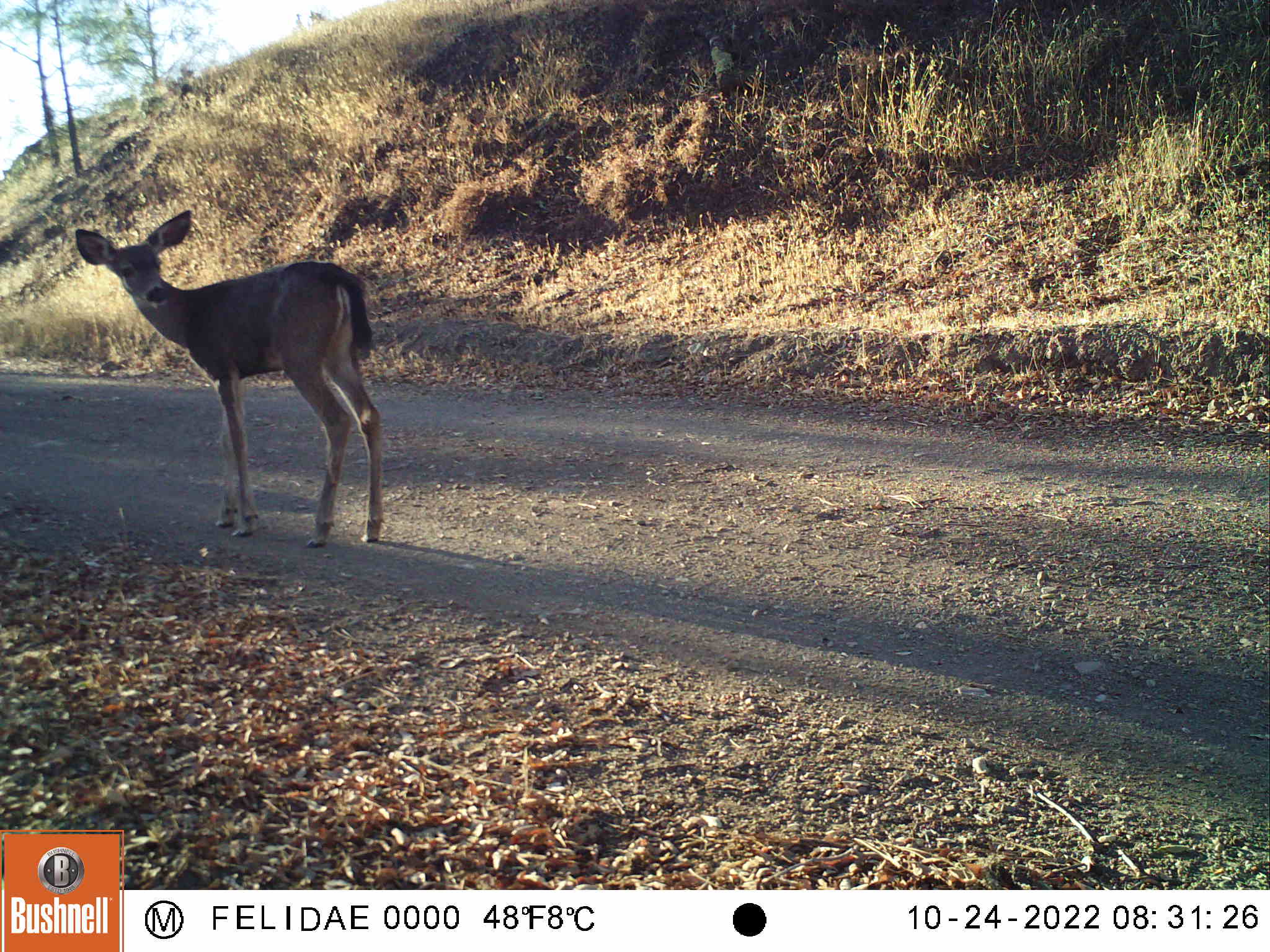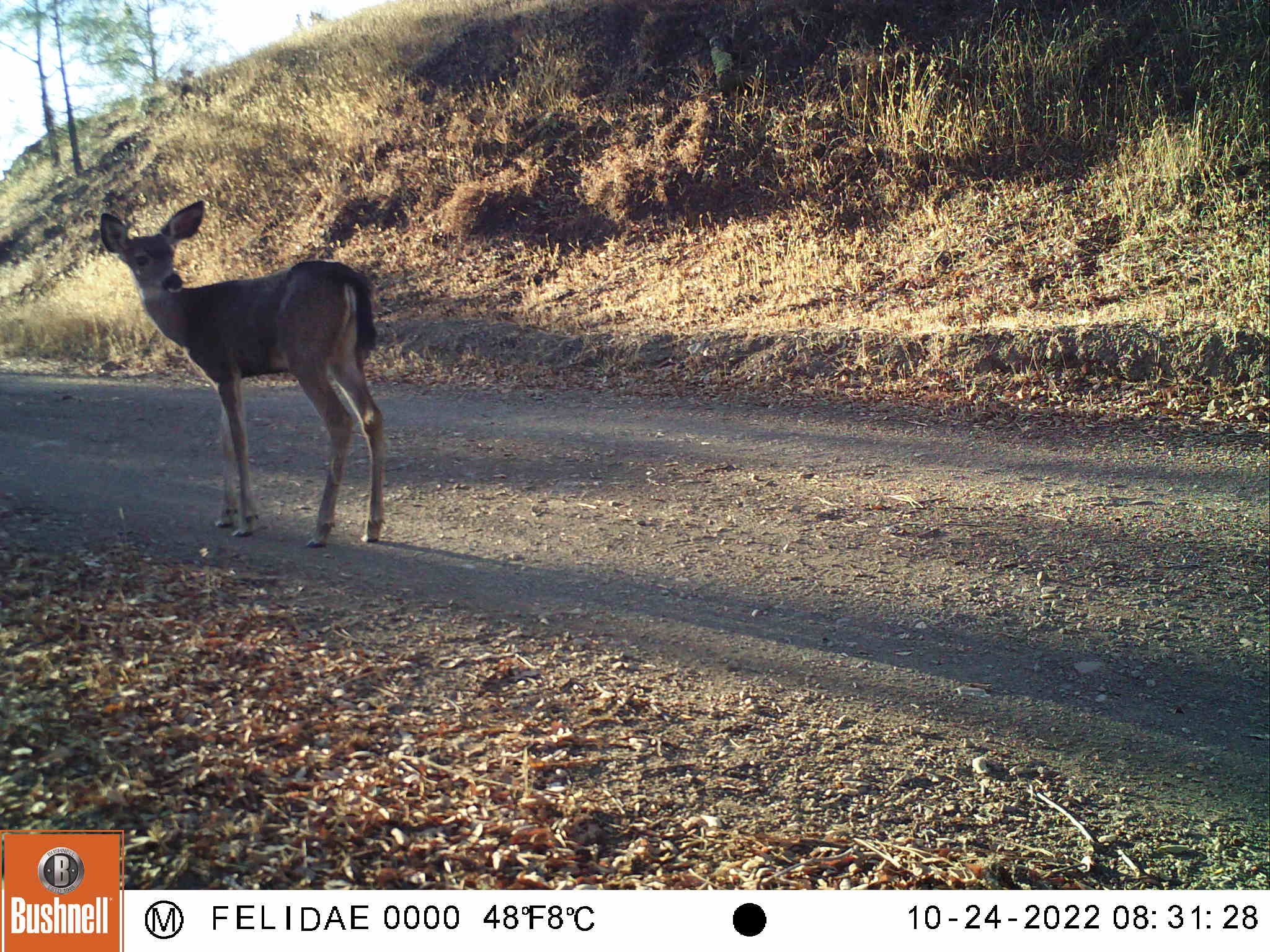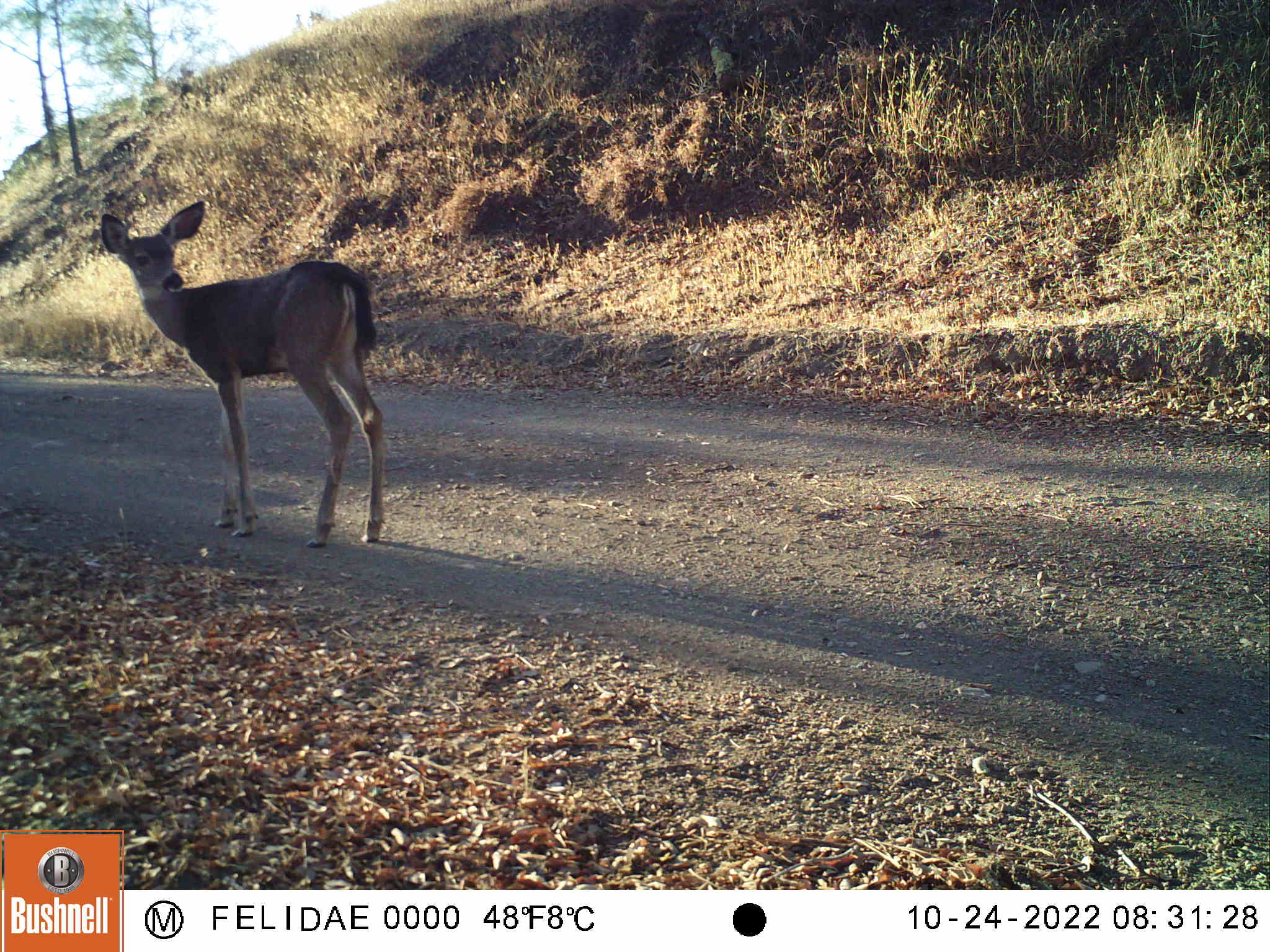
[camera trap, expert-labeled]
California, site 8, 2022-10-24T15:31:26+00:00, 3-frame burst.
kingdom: Animalia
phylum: Chordata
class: Mammalia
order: Artiodactyla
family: Cervidae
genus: Odocoileus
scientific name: Odocoileus hemionus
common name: mule deer